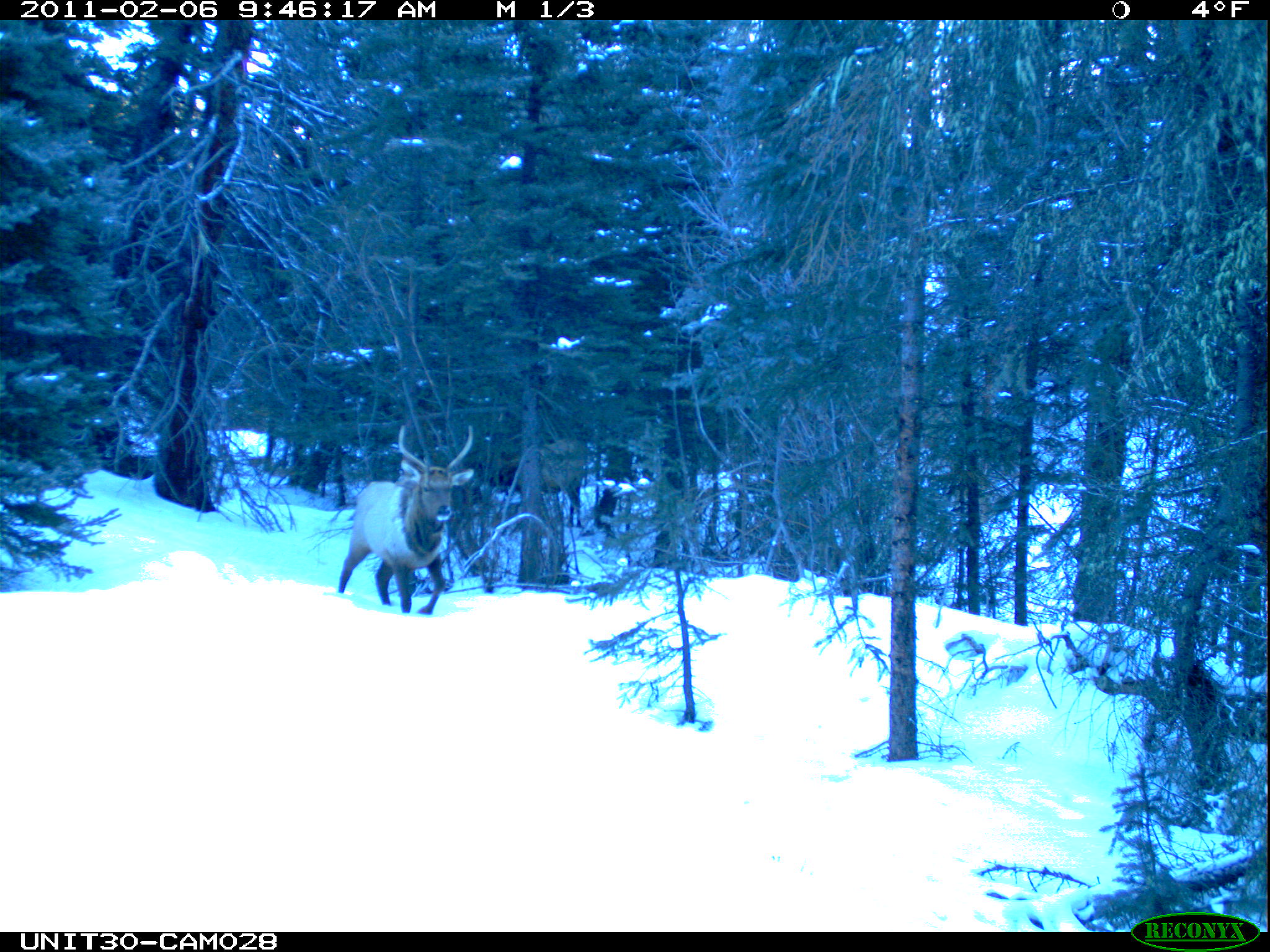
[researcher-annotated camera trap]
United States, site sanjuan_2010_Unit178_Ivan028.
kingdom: Animalia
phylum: Chordata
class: Mammalia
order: Artiodactyla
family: Cervidae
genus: Cervus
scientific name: Cervus elaphus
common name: red deer